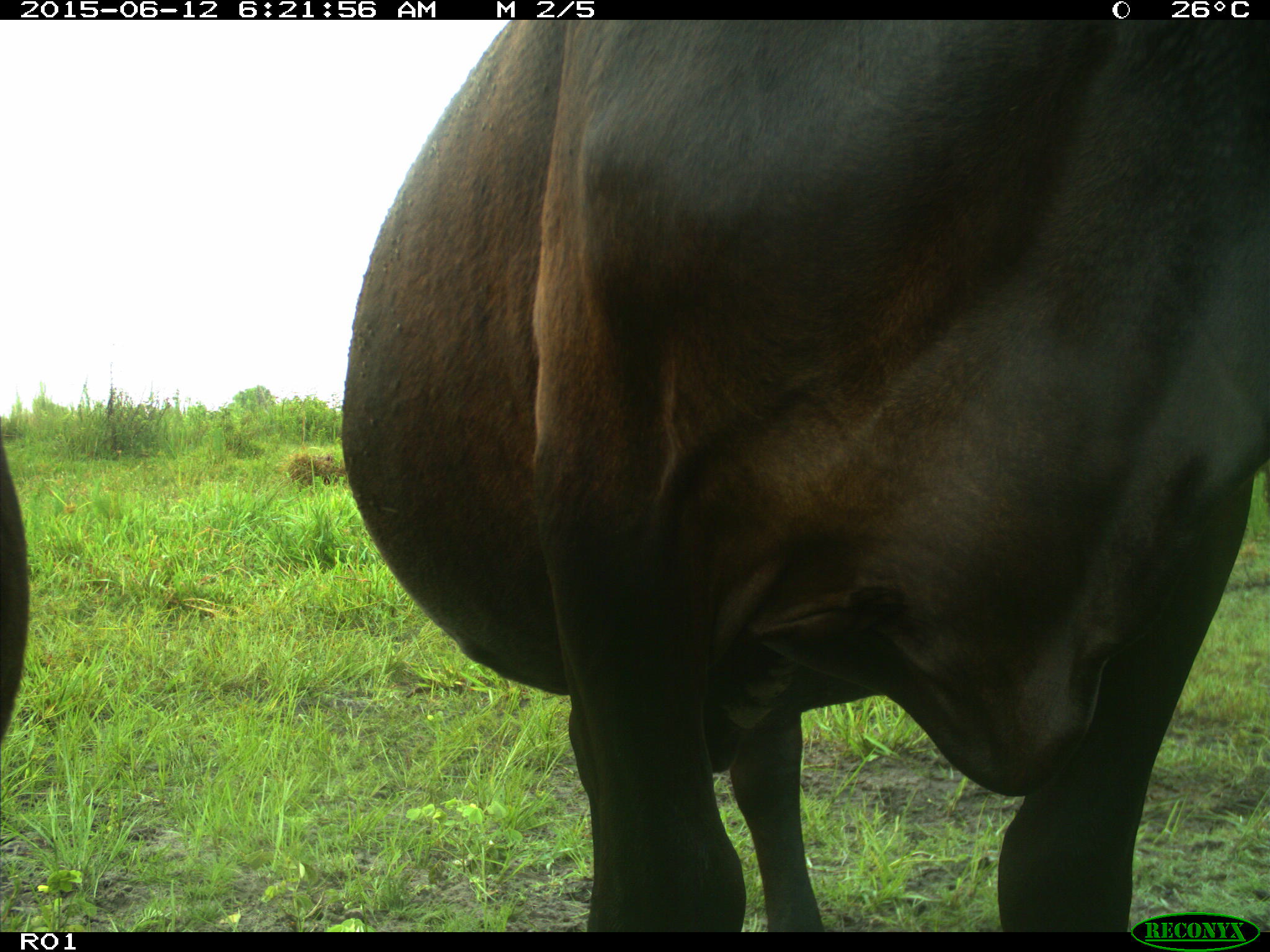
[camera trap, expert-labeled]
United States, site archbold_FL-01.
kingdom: Animalia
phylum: Chordata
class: Mammalia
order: Artiodactyla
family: Bovidae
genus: Bos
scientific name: Bos taurus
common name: domestic cow